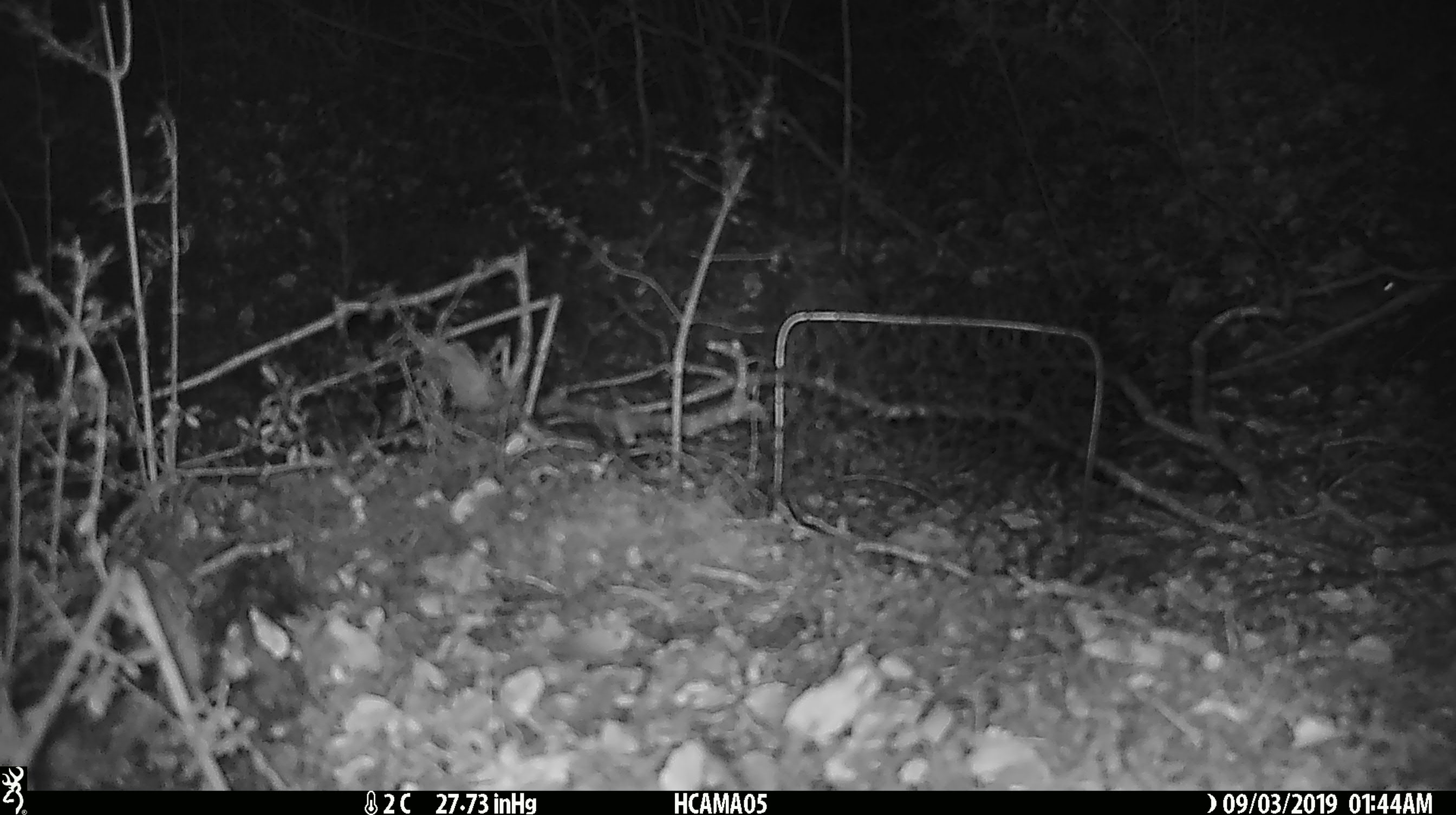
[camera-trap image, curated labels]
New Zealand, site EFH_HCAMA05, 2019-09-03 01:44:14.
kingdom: Animalia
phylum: Chordata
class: Mammalia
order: Rodentia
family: Muridae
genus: Mus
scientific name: Mus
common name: mouse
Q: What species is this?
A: Mouse (Mus).